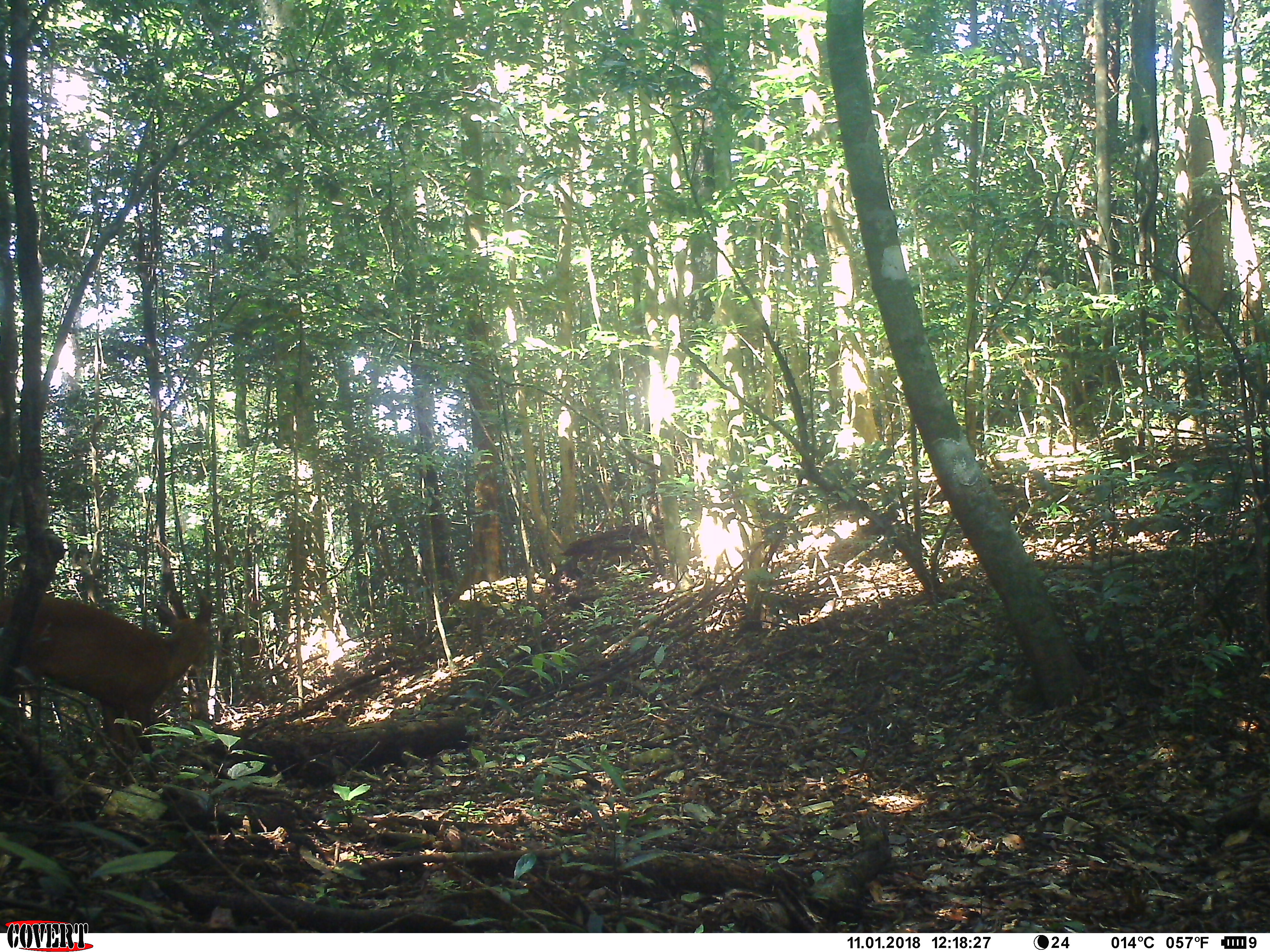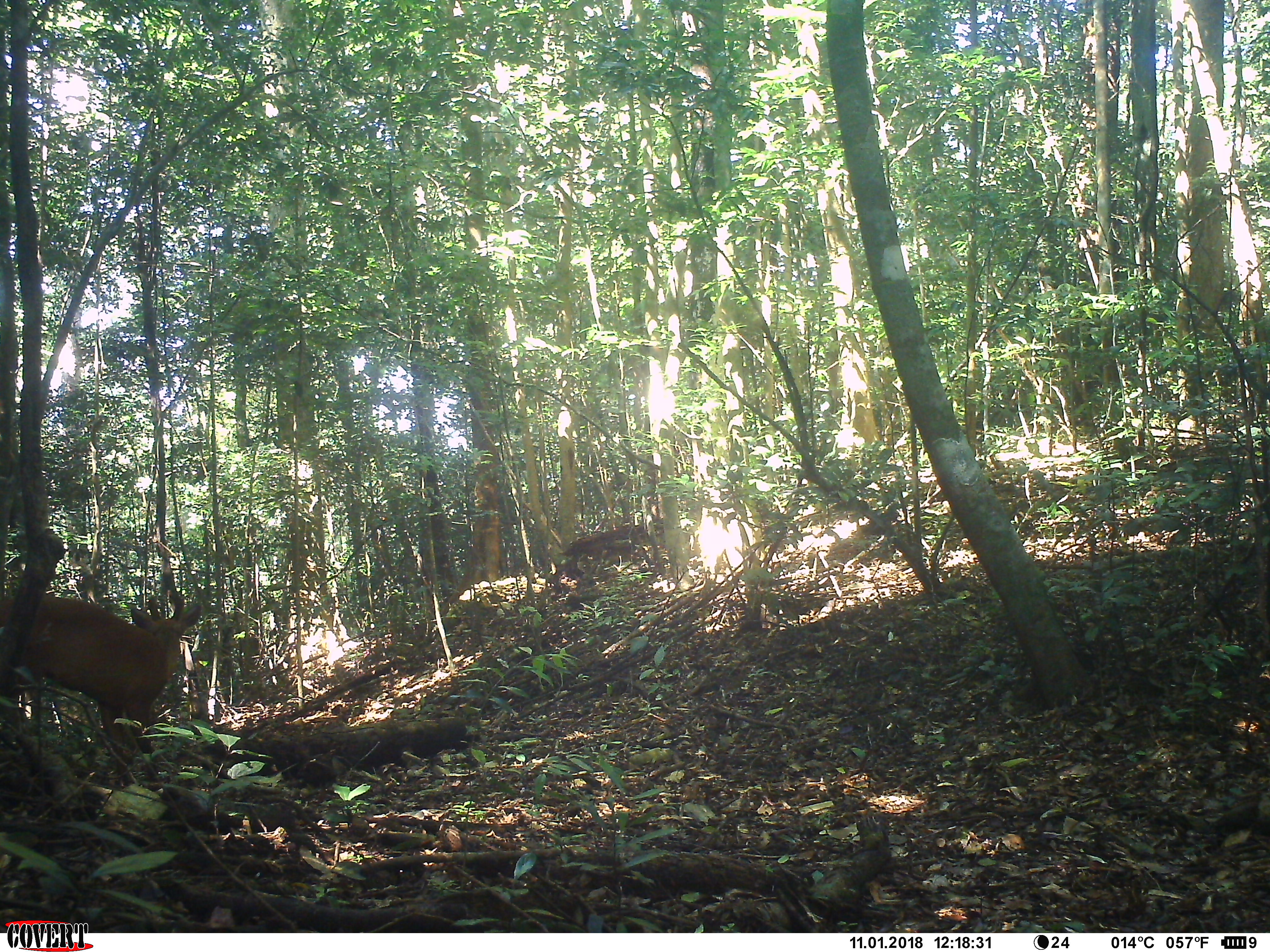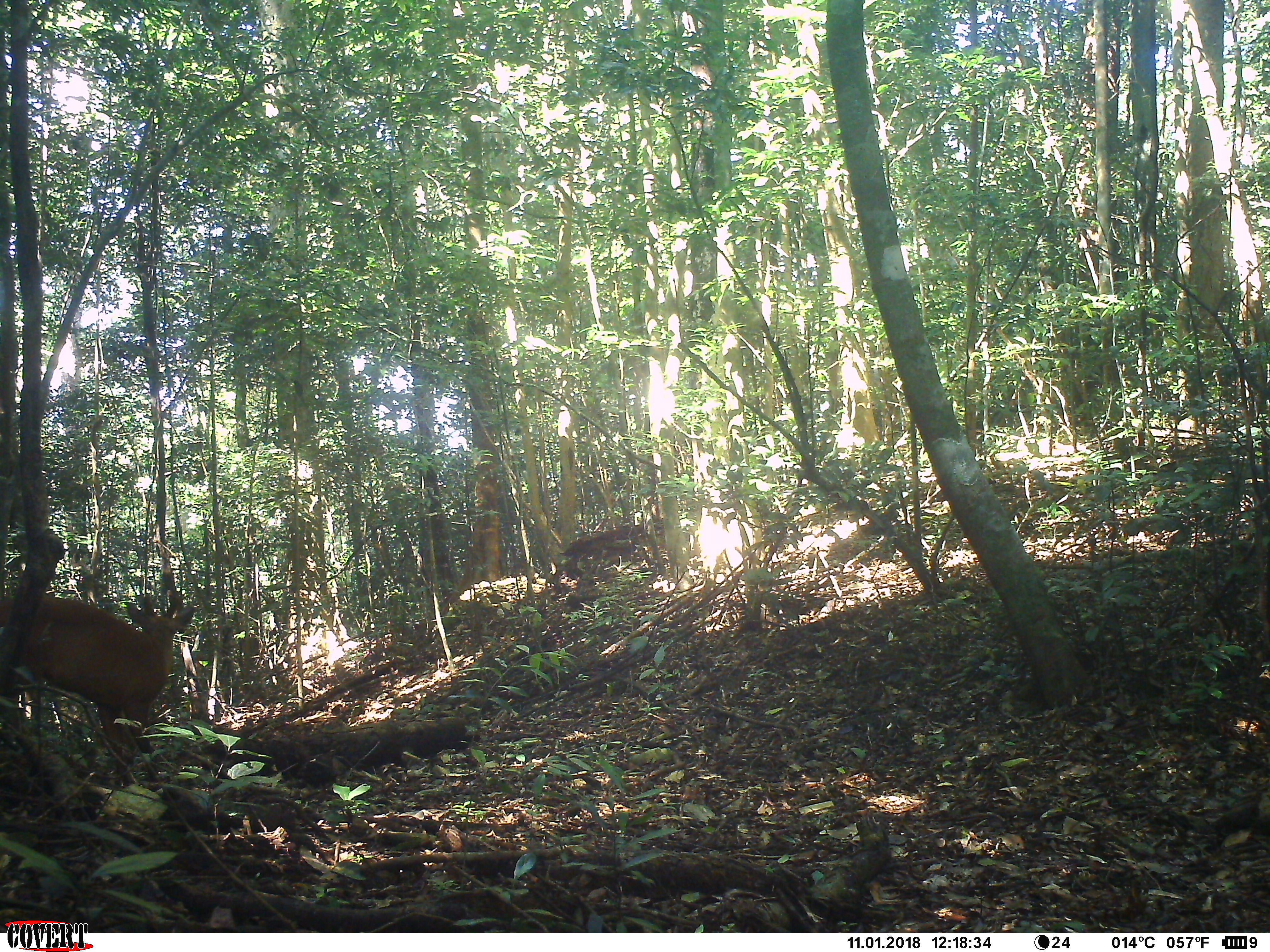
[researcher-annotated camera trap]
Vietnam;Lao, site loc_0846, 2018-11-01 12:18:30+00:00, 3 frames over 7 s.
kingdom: Animalia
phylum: Chordata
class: Mammalia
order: Artiodactyla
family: Cervidae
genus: Muntiacus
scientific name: Muntiacus muntjak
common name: red muntjac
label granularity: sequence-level